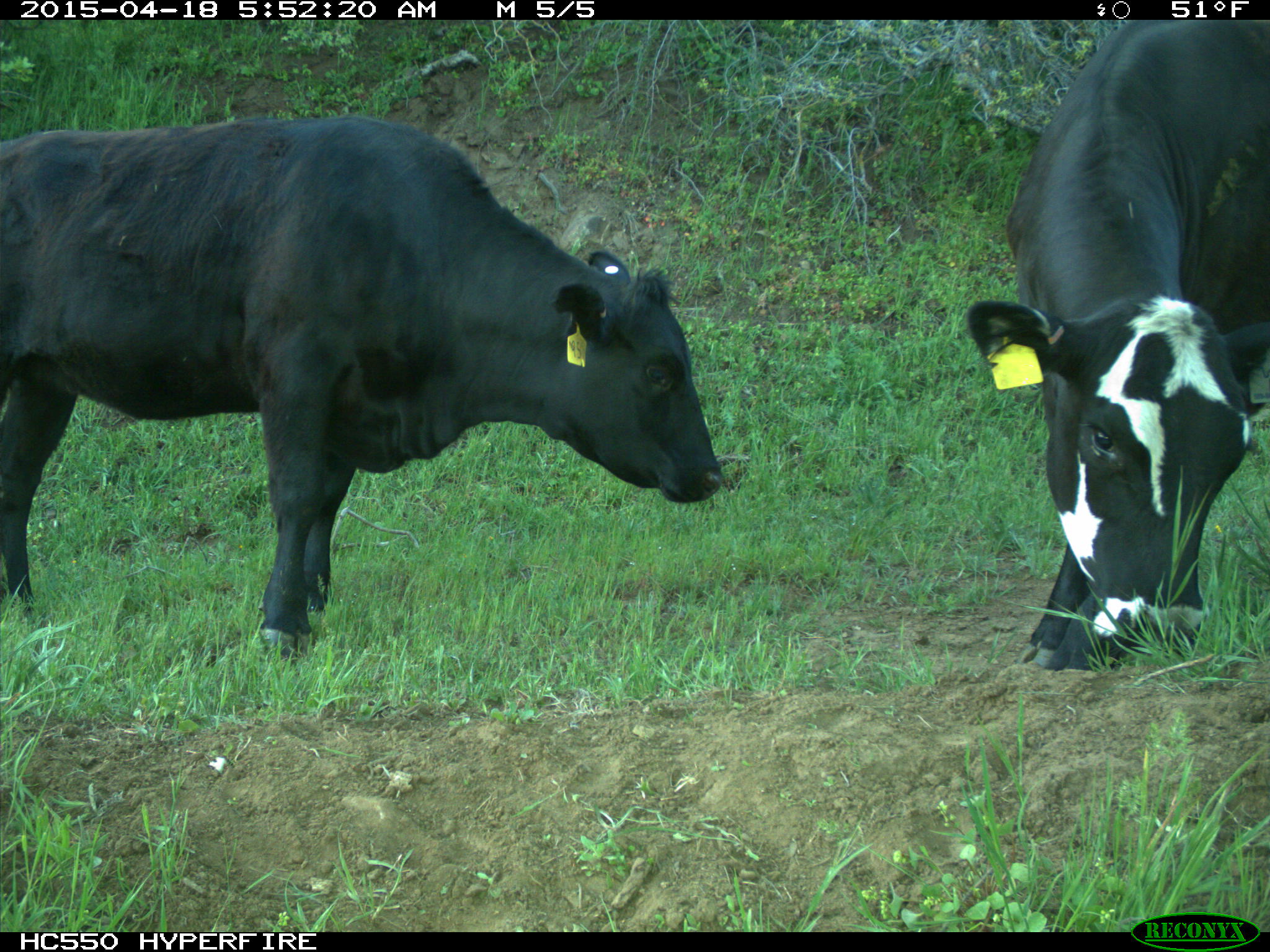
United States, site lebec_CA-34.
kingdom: Animalia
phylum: Chordata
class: Mammalia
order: Artiodactyla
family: Bovidae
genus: Bos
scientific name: Bos taurus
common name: domestic cow